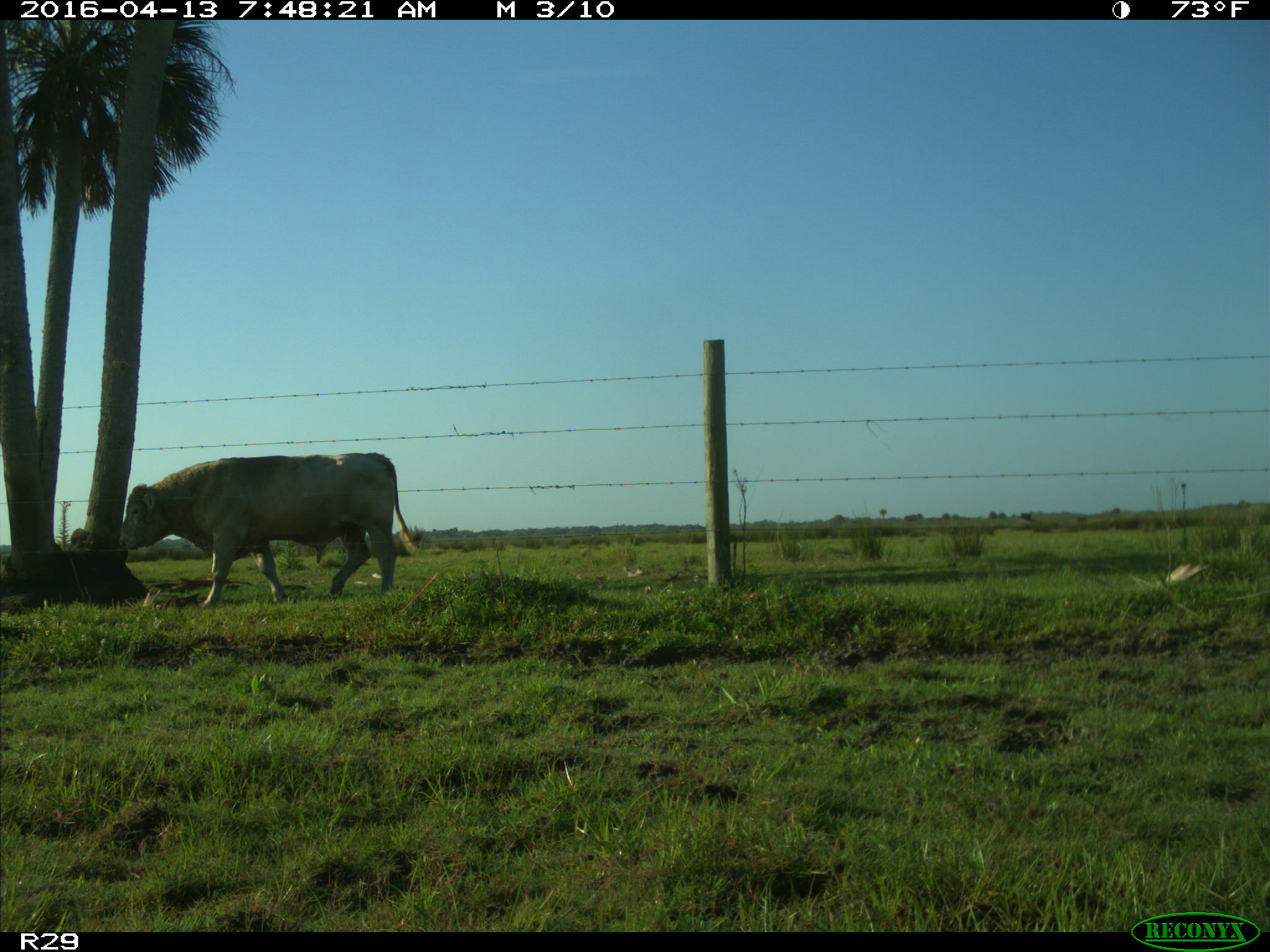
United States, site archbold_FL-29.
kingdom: Animalia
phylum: Chordata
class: Mammalia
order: Artiodactyla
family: Bovidae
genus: Bos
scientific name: Bos taurus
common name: domestic cow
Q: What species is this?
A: Bos taurus (domestic cow).